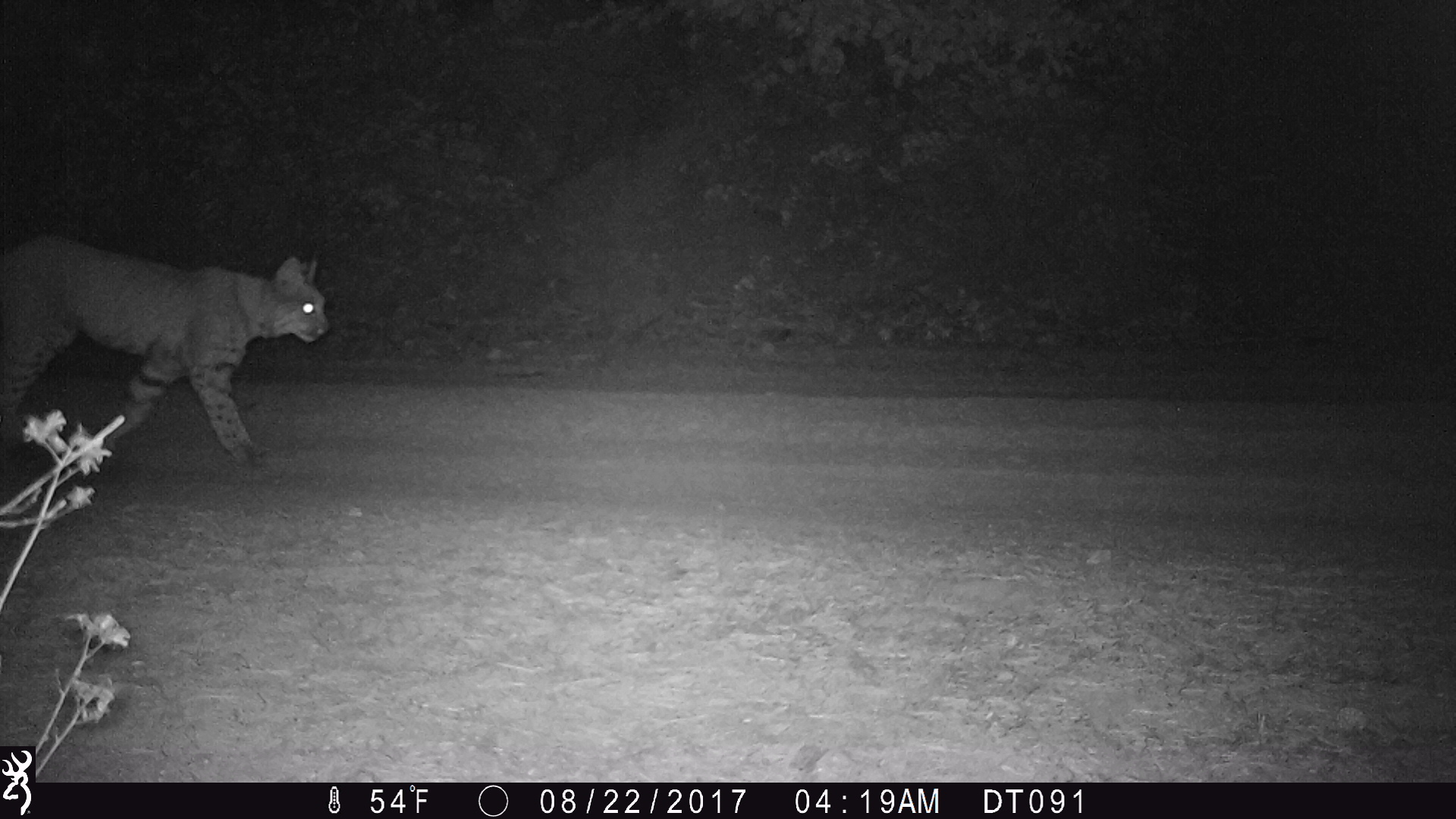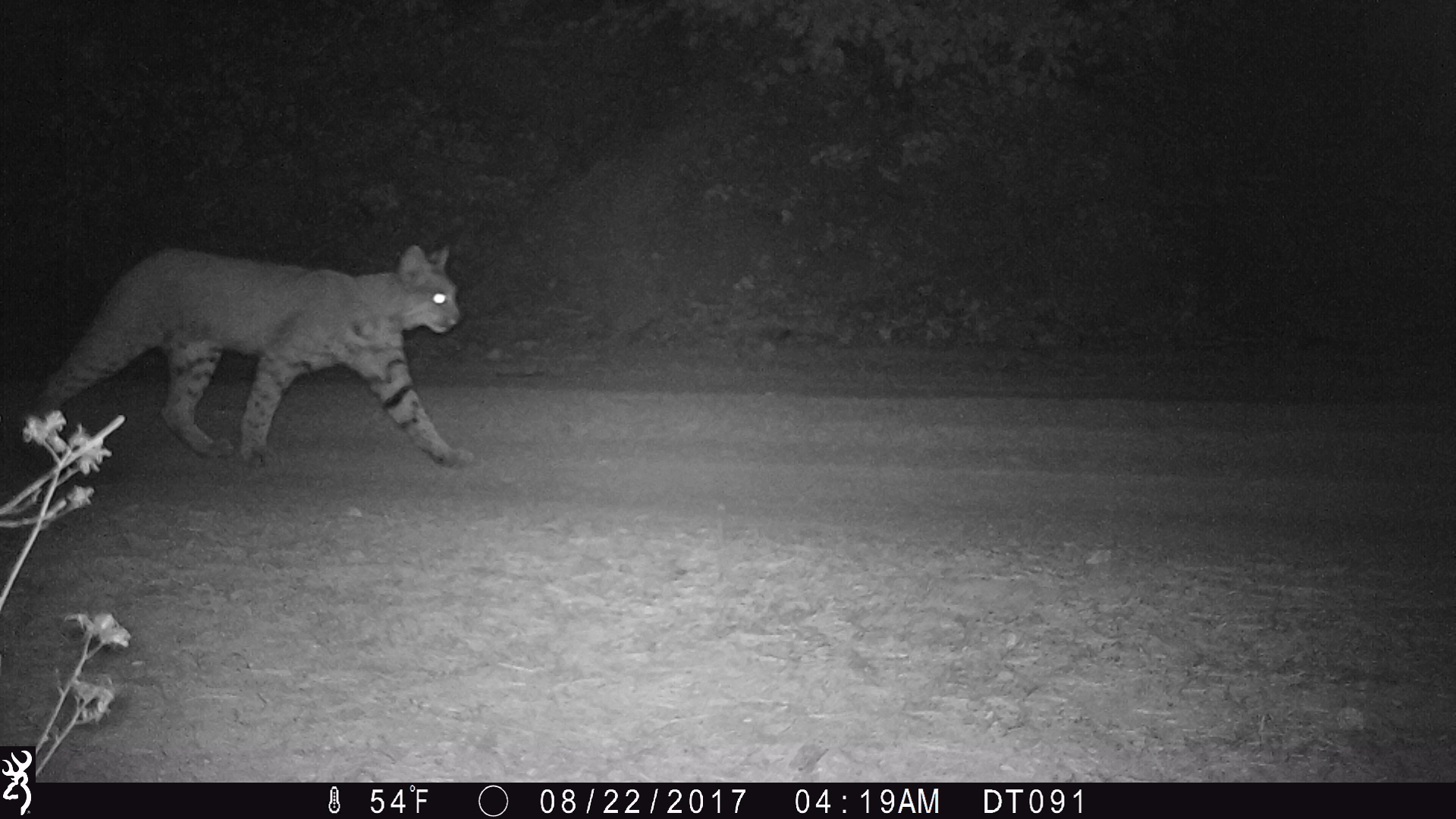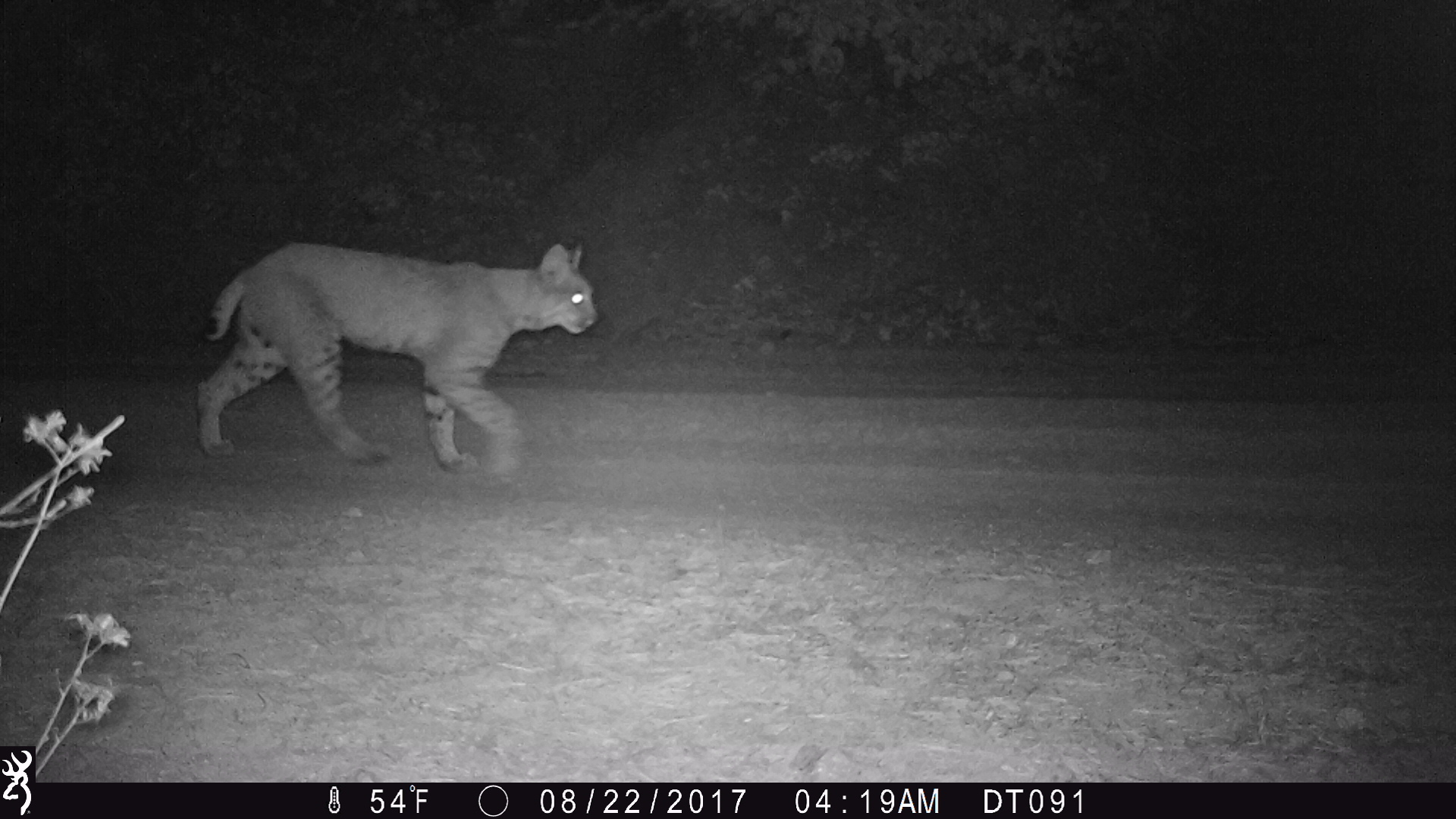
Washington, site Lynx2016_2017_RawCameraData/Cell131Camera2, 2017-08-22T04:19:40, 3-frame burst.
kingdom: Animalia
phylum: Chordata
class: Mammalia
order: Carnivora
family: Felidae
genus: Lynx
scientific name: Lynx rufus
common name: bobcat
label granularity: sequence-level